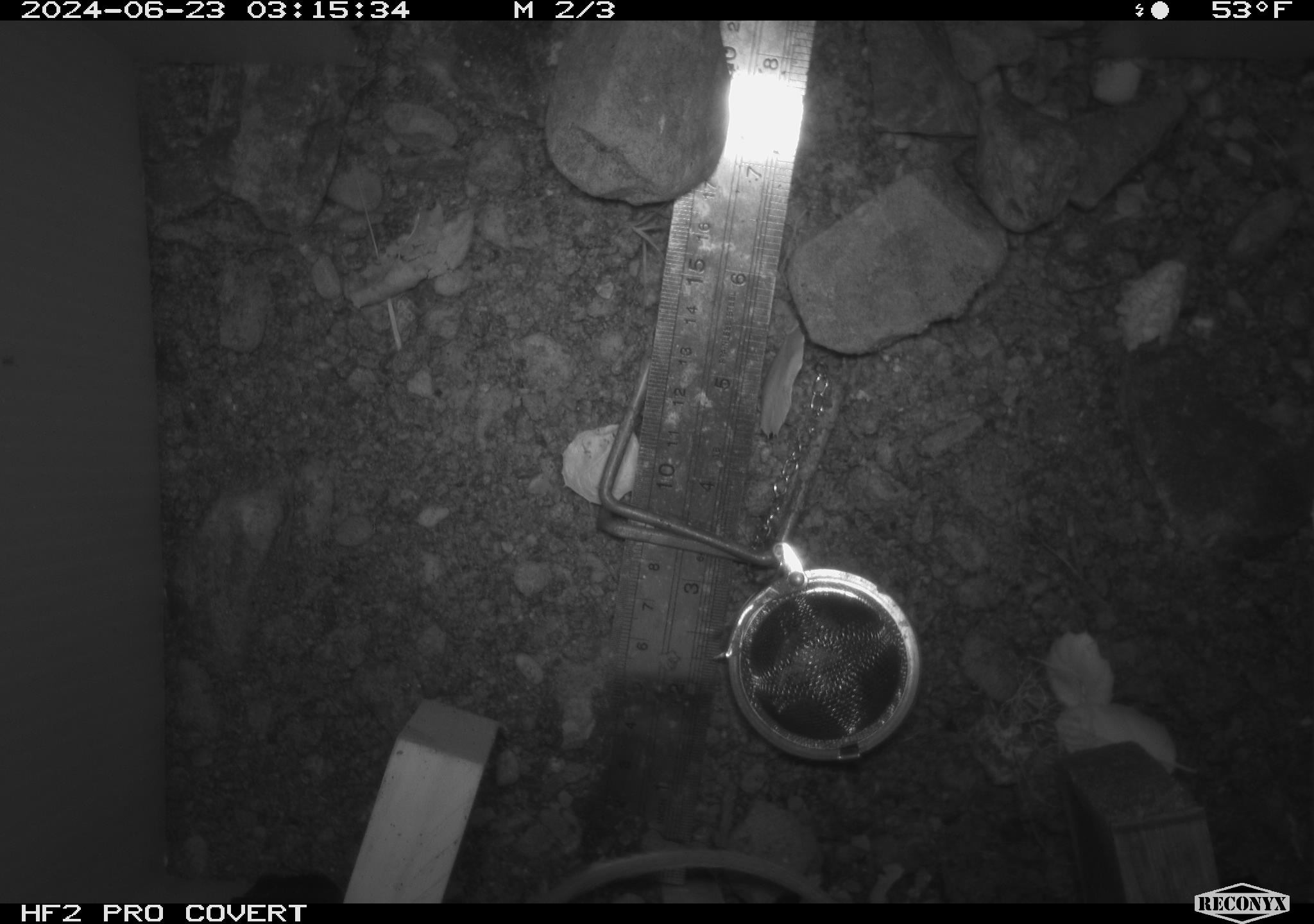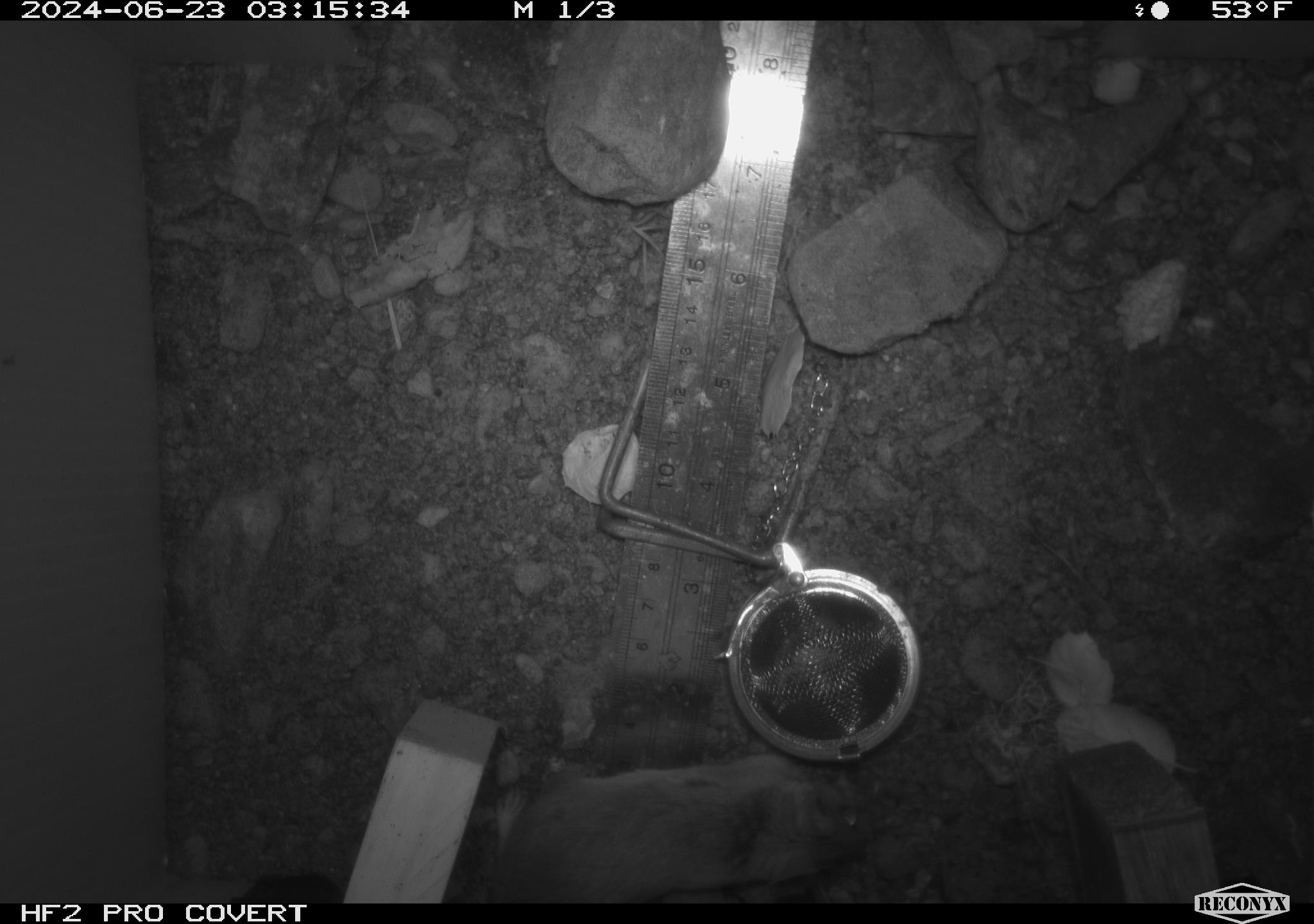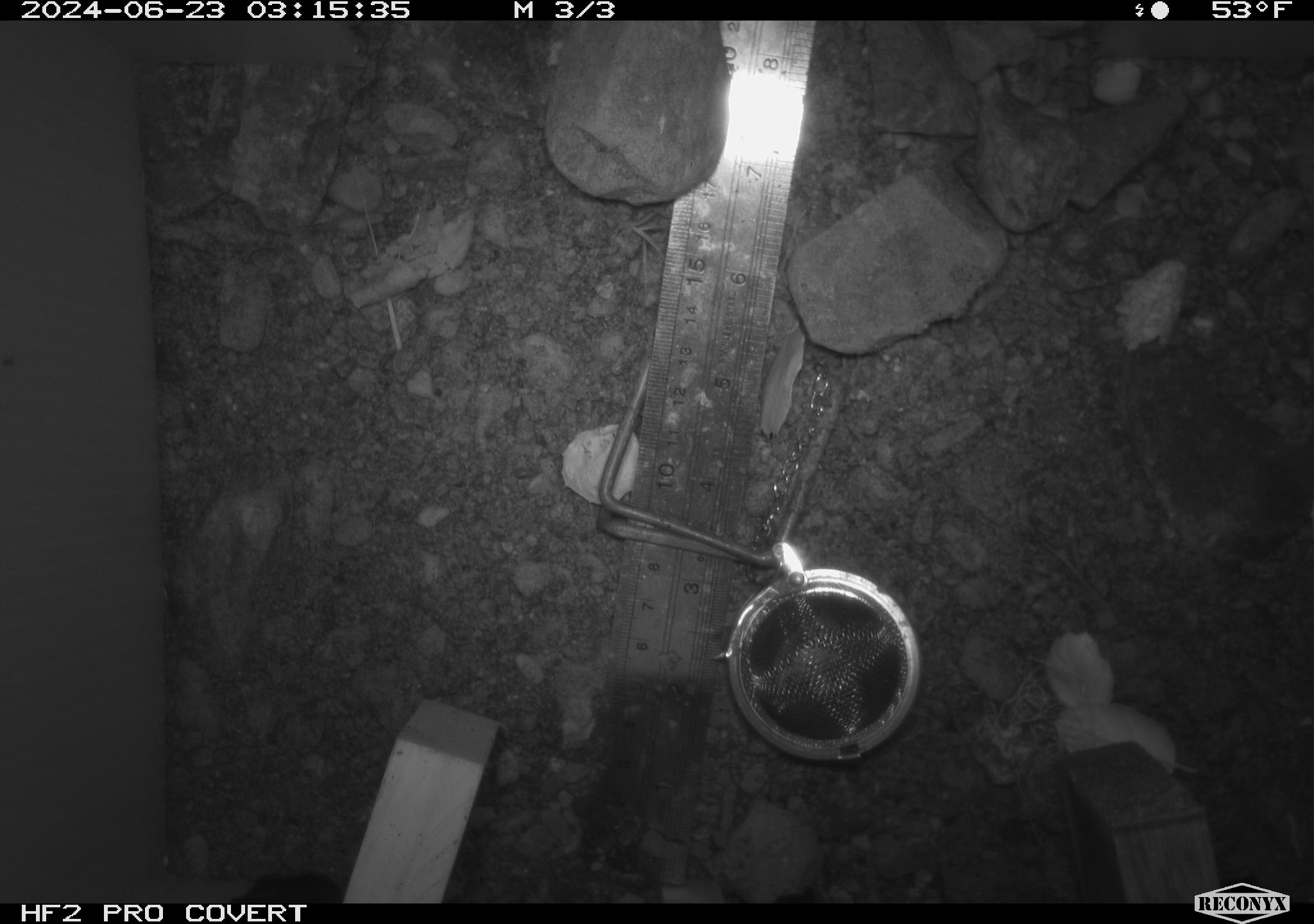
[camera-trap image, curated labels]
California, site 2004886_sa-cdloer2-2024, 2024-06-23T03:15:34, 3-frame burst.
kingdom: Animalia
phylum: Chordata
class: Mammalia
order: Rodentia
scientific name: Rodentia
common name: mouse species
Mouse species (Rodentia).